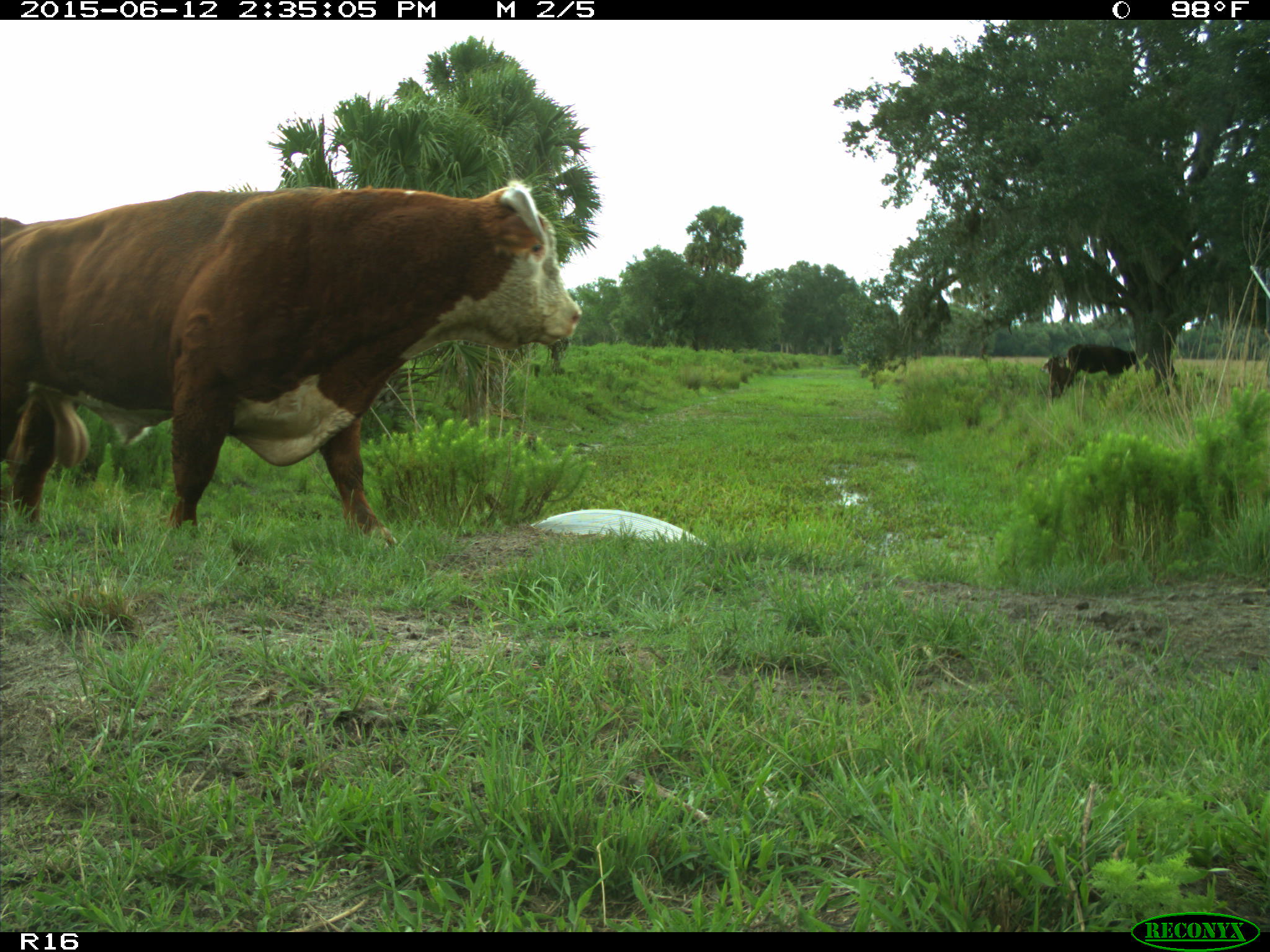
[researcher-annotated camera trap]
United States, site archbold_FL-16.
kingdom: Animalia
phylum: Chordata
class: Mammalia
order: Artiodactyla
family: Bovidae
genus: Bos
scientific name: Bos taurus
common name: domestic cow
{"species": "Bos taurus (domestic cow)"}